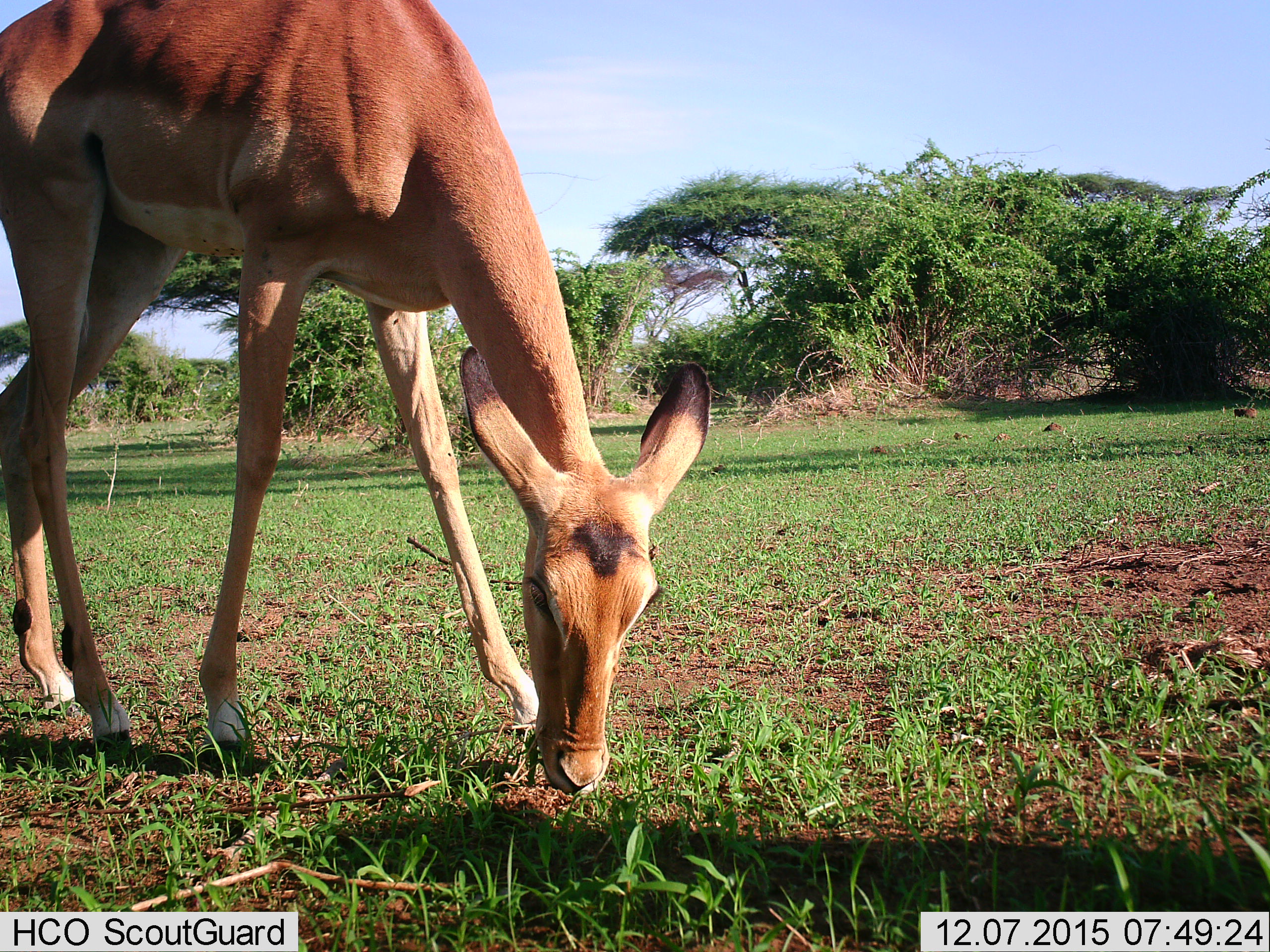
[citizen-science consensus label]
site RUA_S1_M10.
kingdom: Animalia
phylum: Chordata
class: Mammalia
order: Artiodactyla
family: Bovidae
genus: Aepyceros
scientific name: Aepyceros melampus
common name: impala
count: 1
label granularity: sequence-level